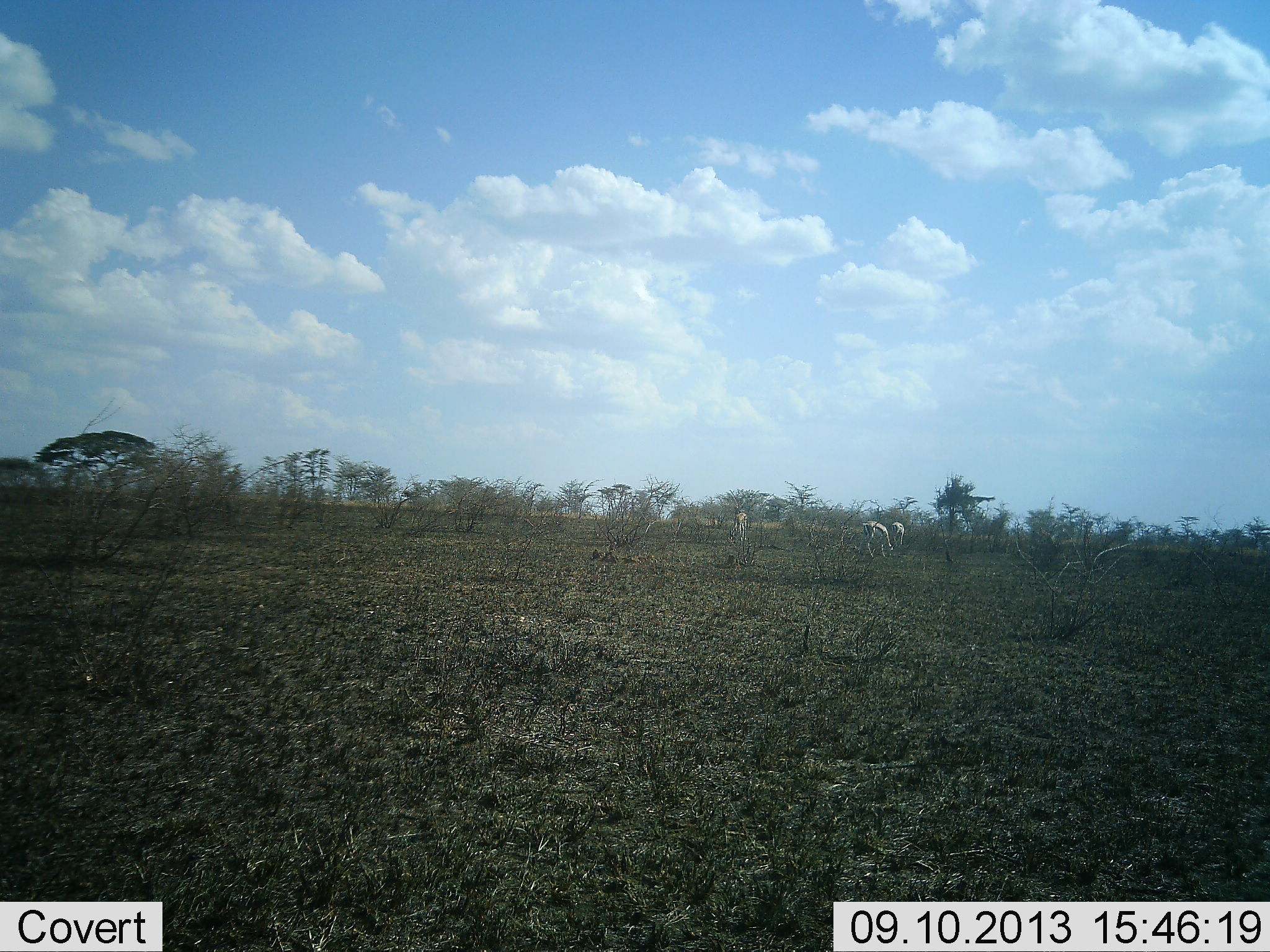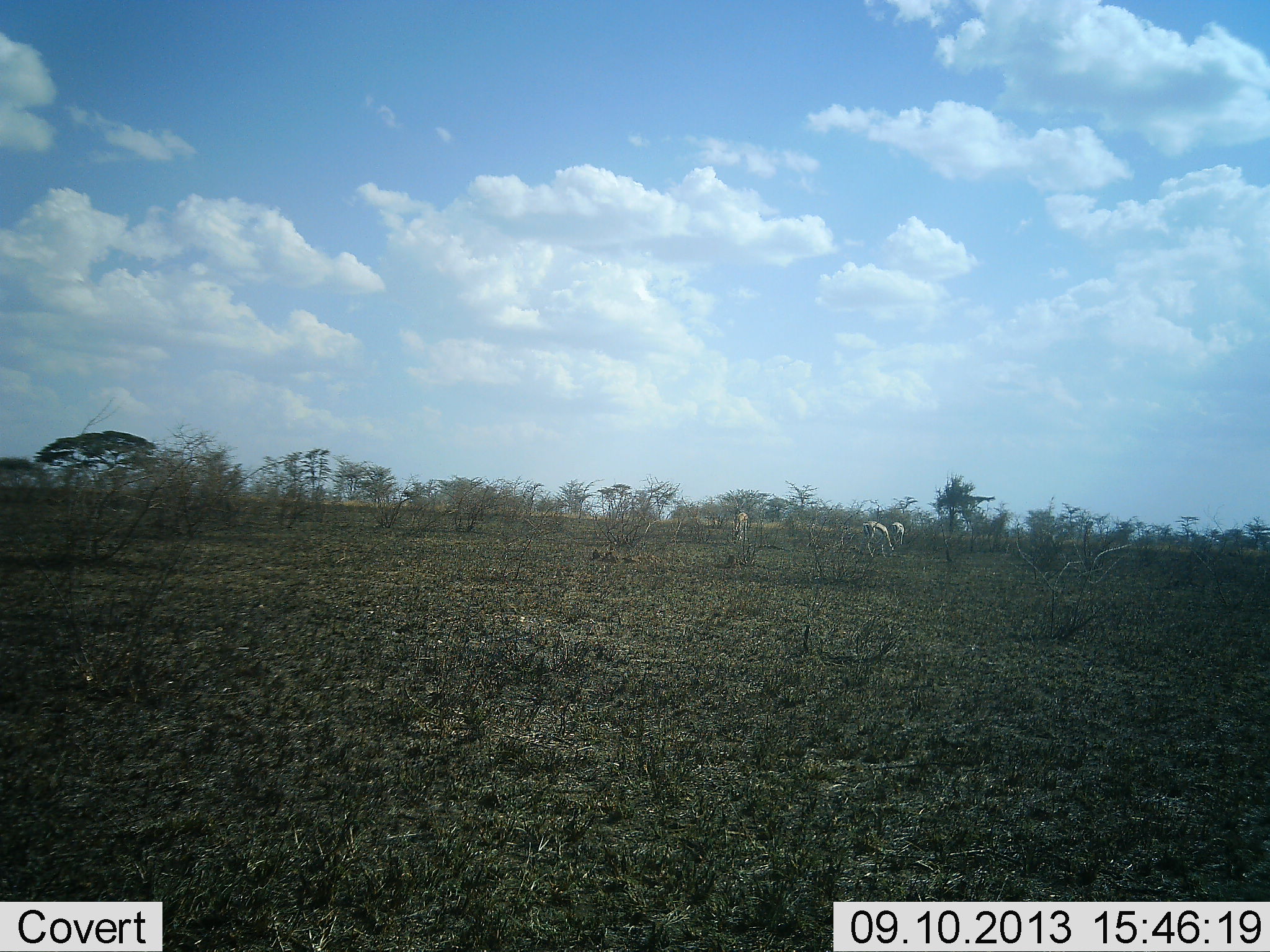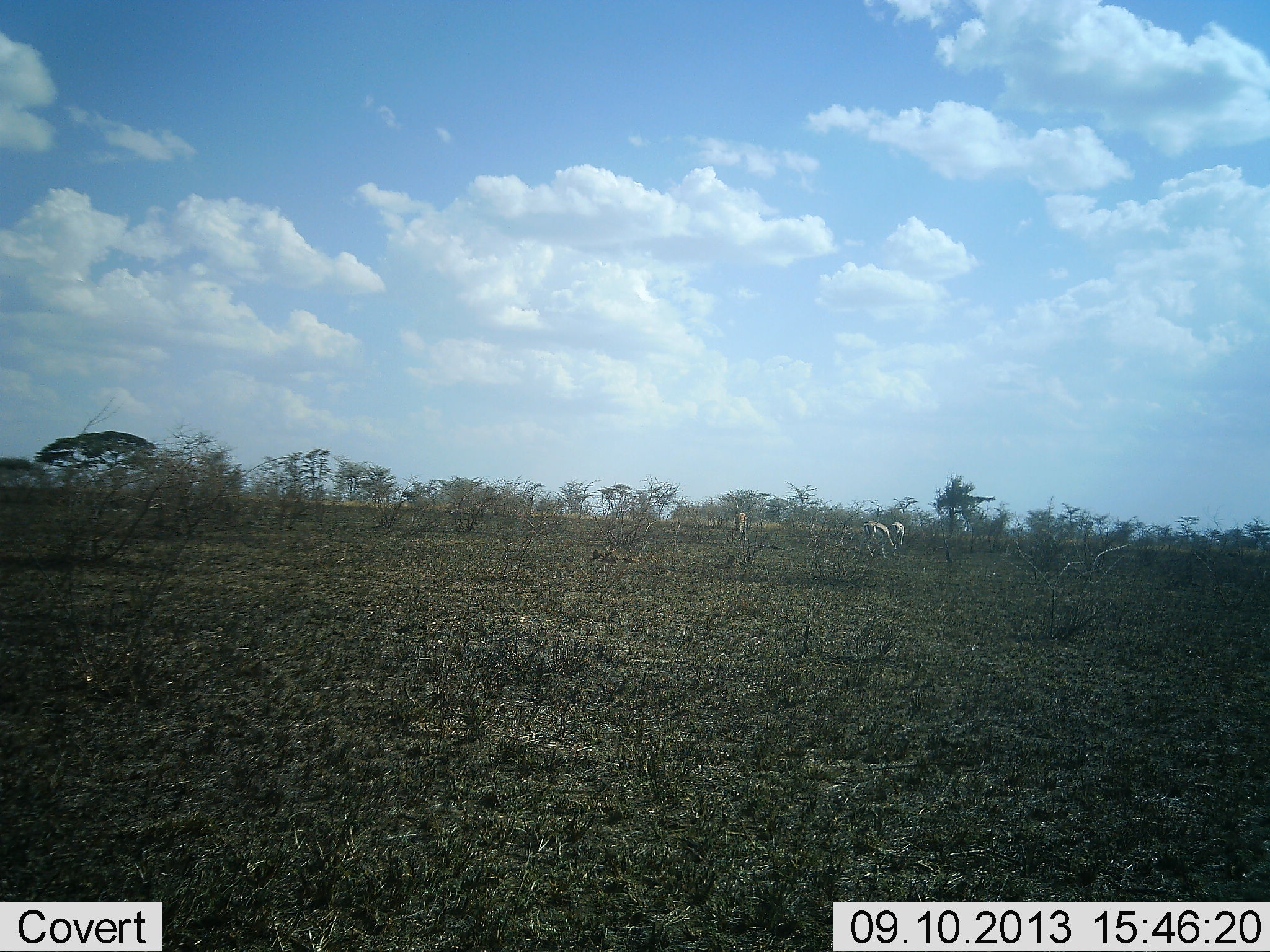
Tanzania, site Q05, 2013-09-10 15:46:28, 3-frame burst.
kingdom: Animalia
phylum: Chordata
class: Mammalia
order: Artiodactyla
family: Bovidae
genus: Eudorcas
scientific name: Eudorcas thomsonii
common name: thomson's gazelle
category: gazellethomsons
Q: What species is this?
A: Gazellethomsons (thomson's gazelle) (Eudorcas thomsonii).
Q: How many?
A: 3.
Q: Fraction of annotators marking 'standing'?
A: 71%.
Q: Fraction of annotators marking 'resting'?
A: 0%.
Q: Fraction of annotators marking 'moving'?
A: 14%.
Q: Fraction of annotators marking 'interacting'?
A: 0%.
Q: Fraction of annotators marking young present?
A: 0%.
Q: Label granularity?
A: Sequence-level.